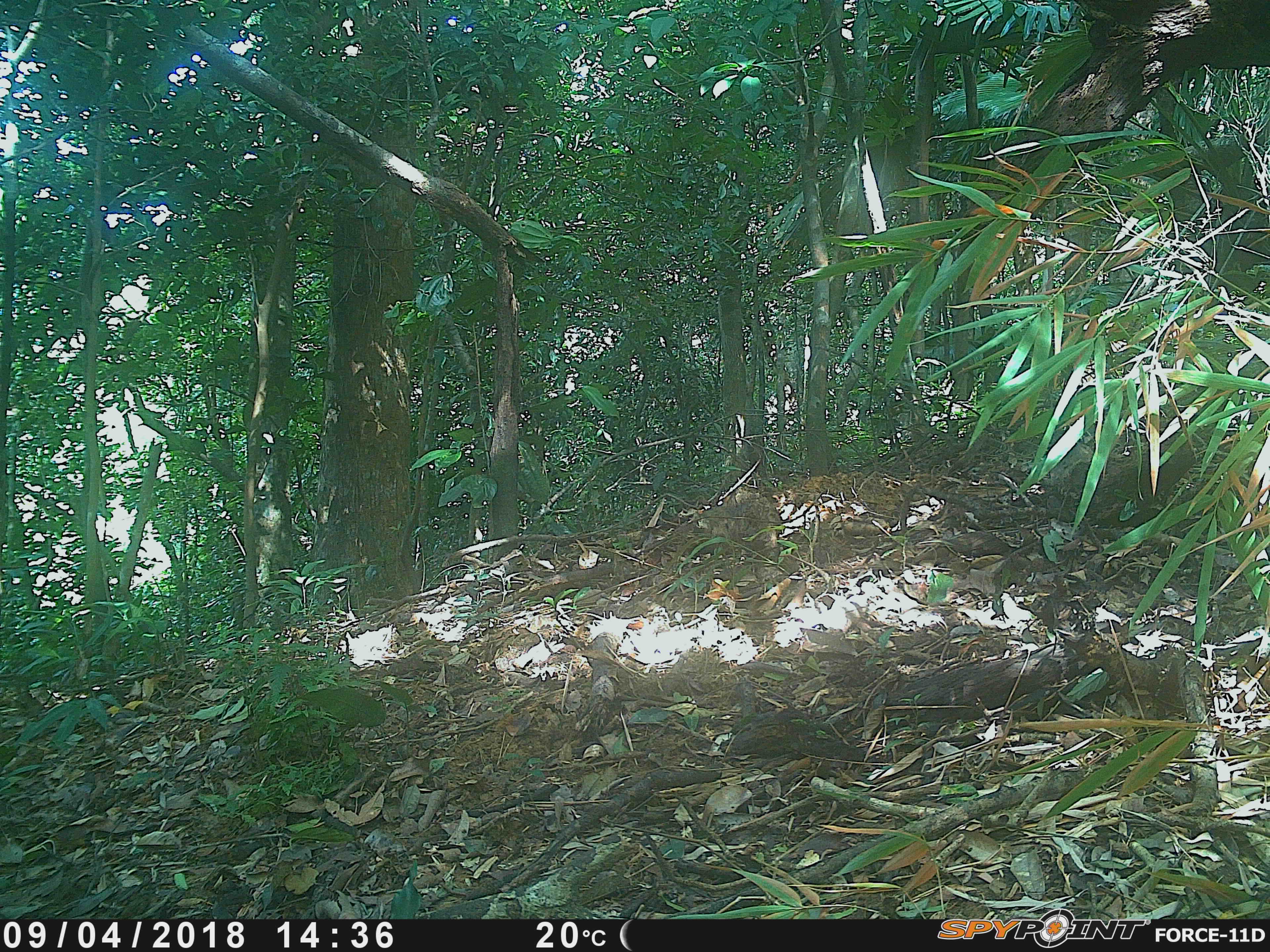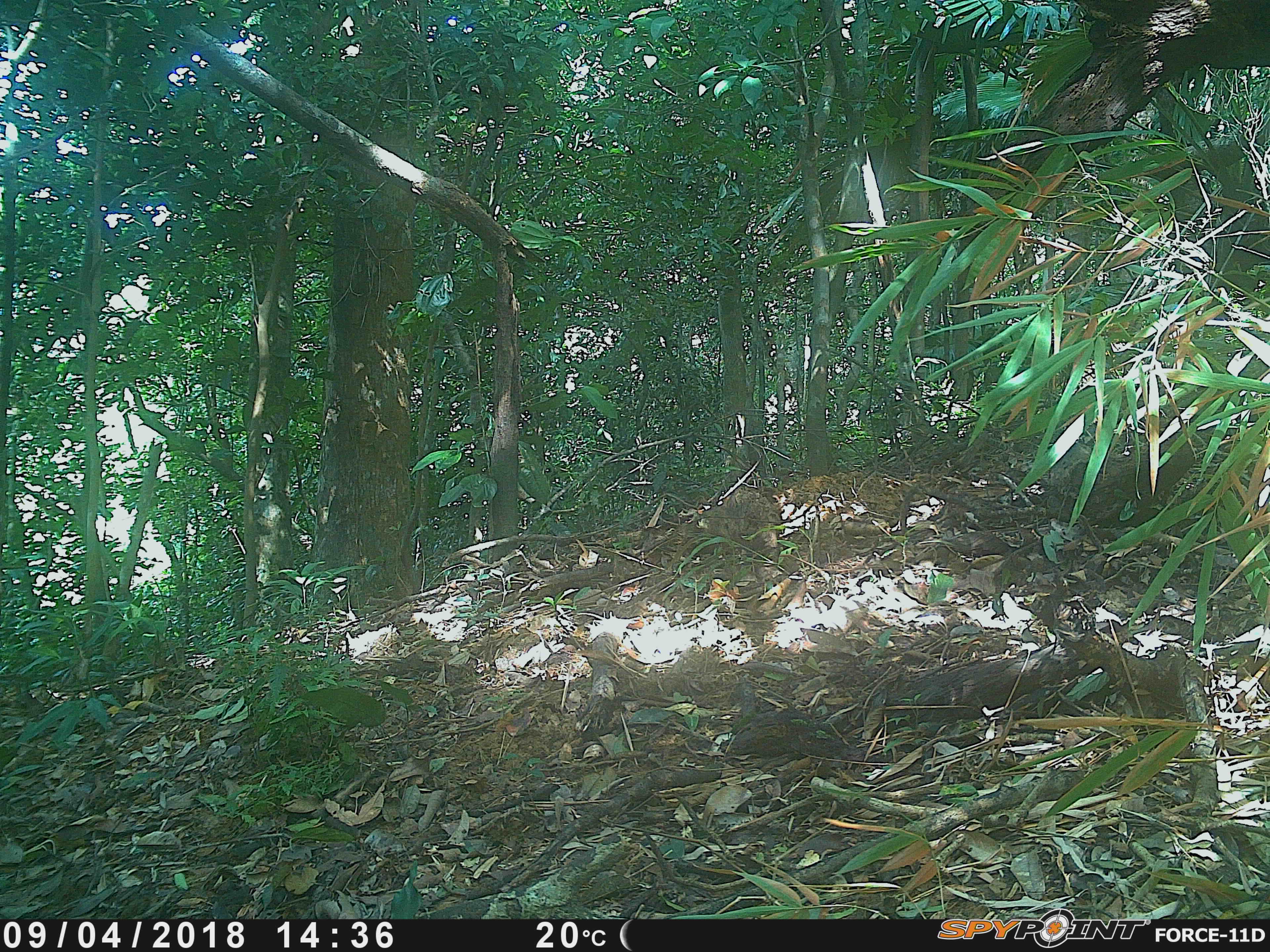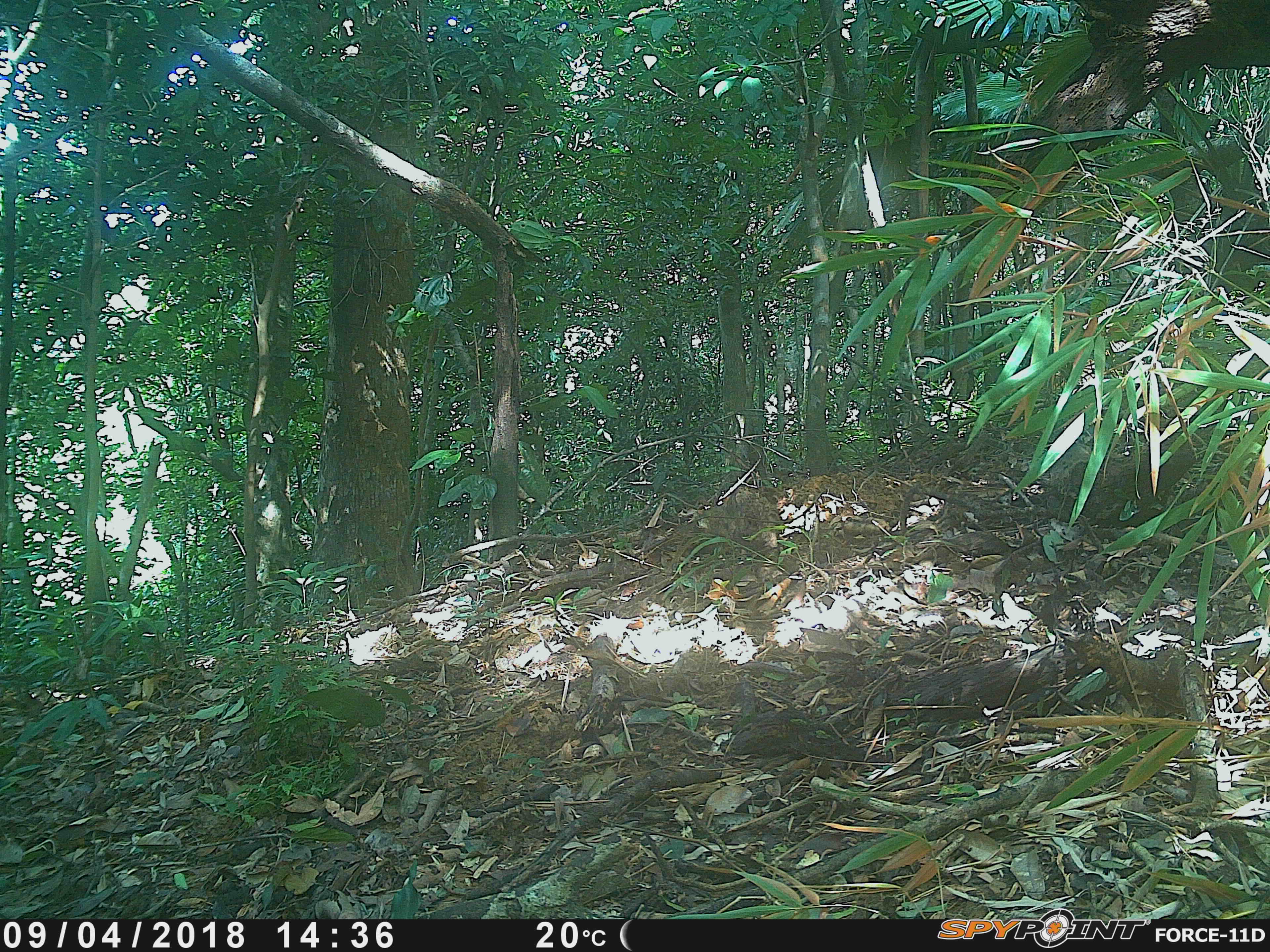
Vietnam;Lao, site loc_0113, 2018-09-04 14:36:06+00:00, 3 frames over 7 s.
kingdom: Animalia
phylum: Chordata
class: Mammalia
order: Primates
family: Cercopithecidae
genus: Macaca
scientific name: Macaca nemestrina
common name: pig-tailed macaque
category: pig tailed macaque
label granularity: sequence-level